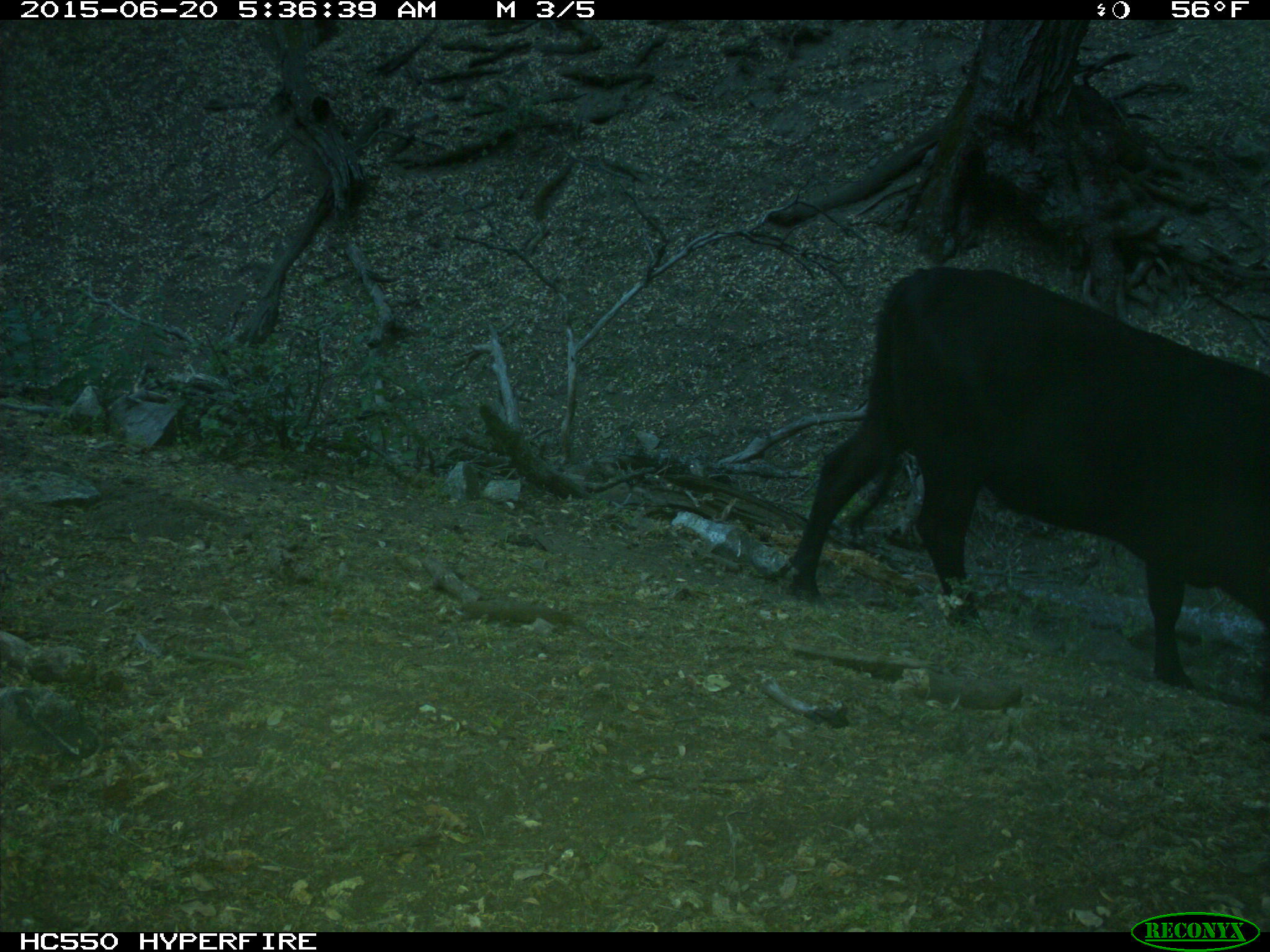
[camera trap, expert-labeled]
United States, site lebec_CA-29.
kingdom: Animalia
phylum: Chordata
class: Mammalia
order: Artiodactyla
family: Bovidae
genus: Bos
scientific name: Bos taurus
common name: domestic cow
Bos taurus (domestic cow).